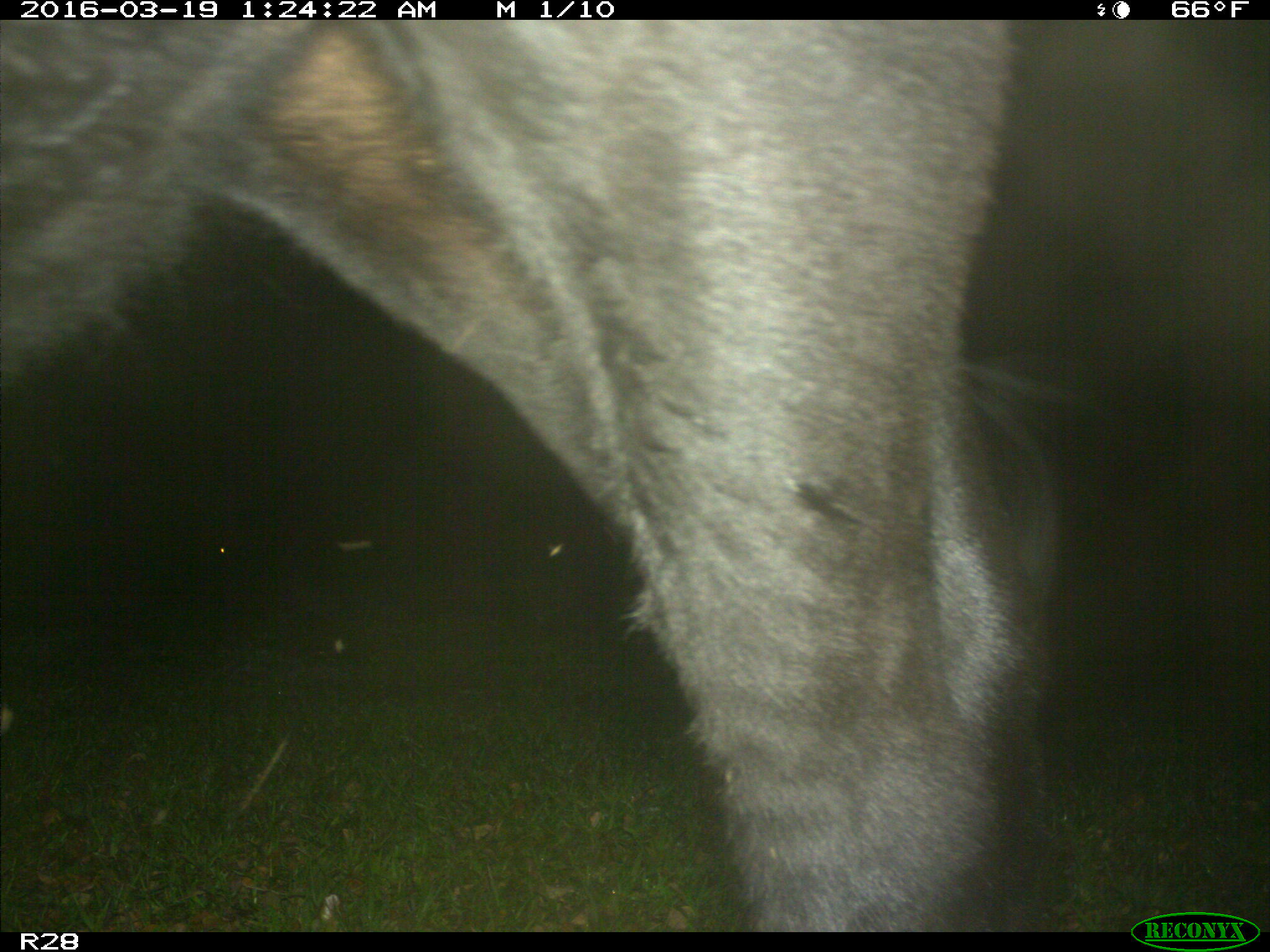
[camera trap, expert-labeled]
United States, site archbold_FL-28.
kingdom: Animalia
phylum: Chordata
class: Mammalia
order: Artiodactyla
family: Bovidae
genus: Bos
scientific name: Bos taurus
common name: domestic cow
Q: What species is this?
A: Bos taurus (domestic cow).